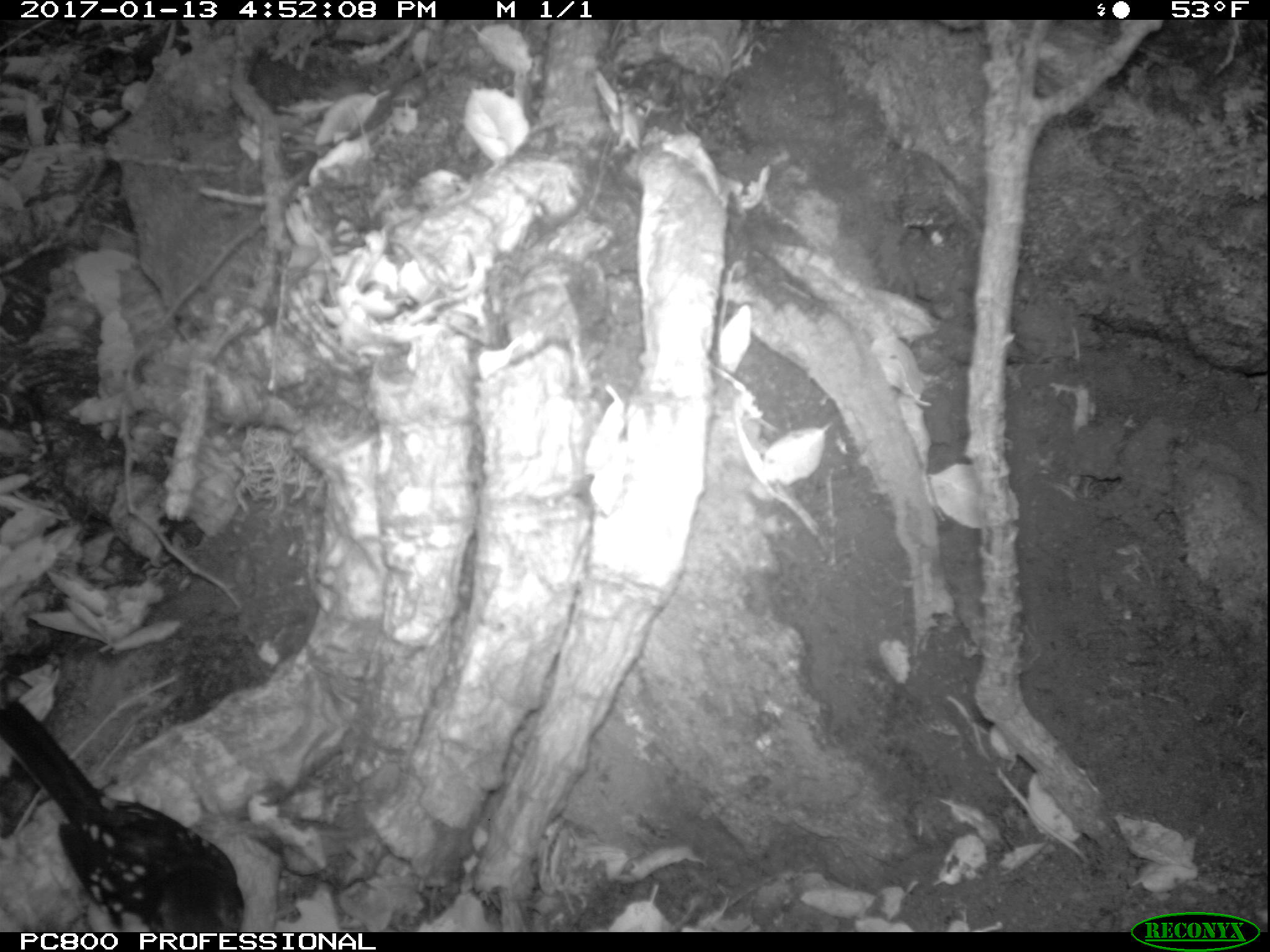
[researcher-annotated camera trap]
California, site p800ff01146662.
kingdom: Animalia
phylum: Chordata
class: Aves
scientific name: Aves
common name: bird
Bird (Aves).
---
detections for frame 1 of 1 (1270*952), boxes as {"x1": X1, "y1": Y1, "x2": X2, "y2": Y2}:
bird: {"x1": 0, "y1": 699, "x2": 243, "y2": 926}